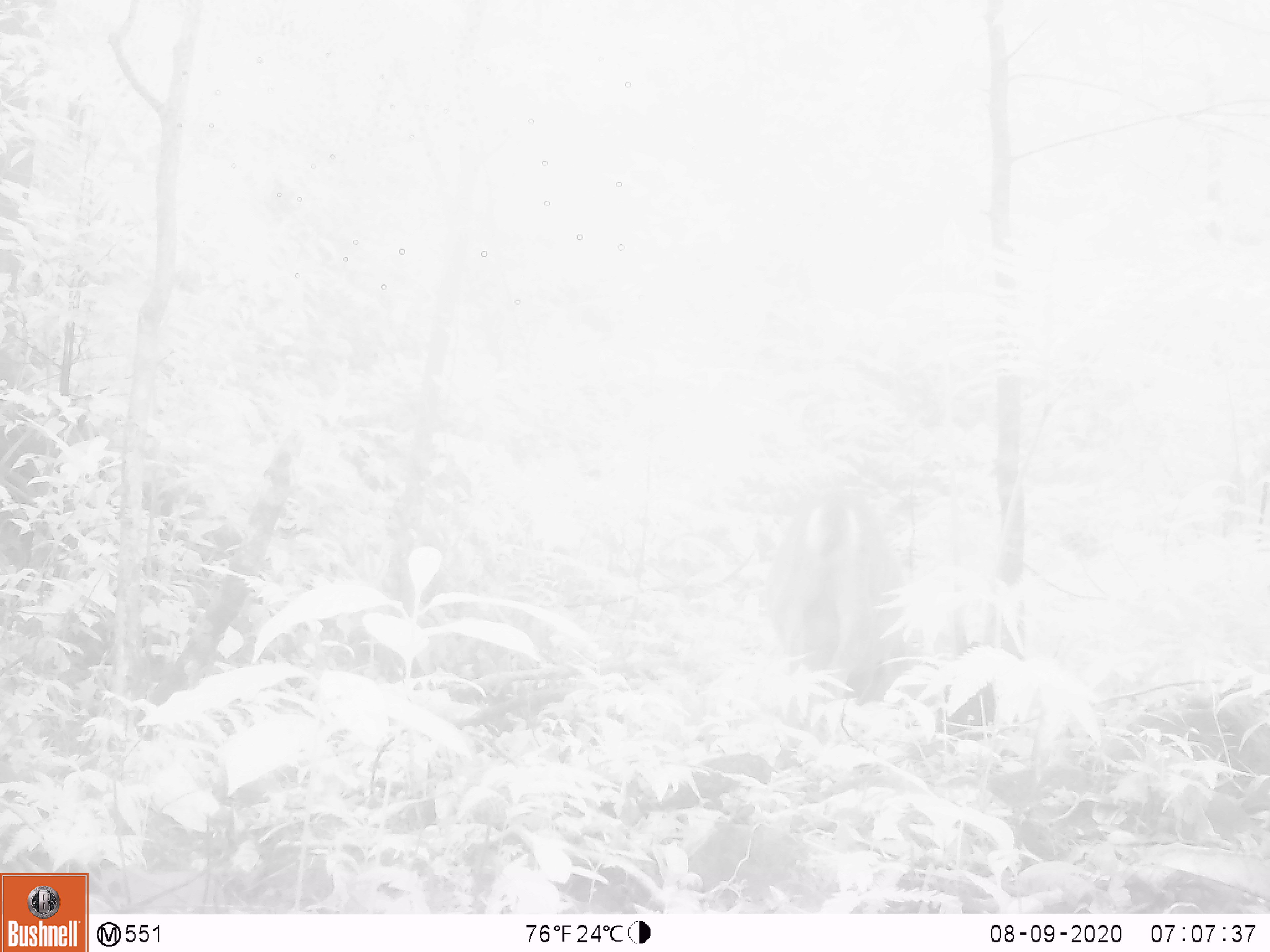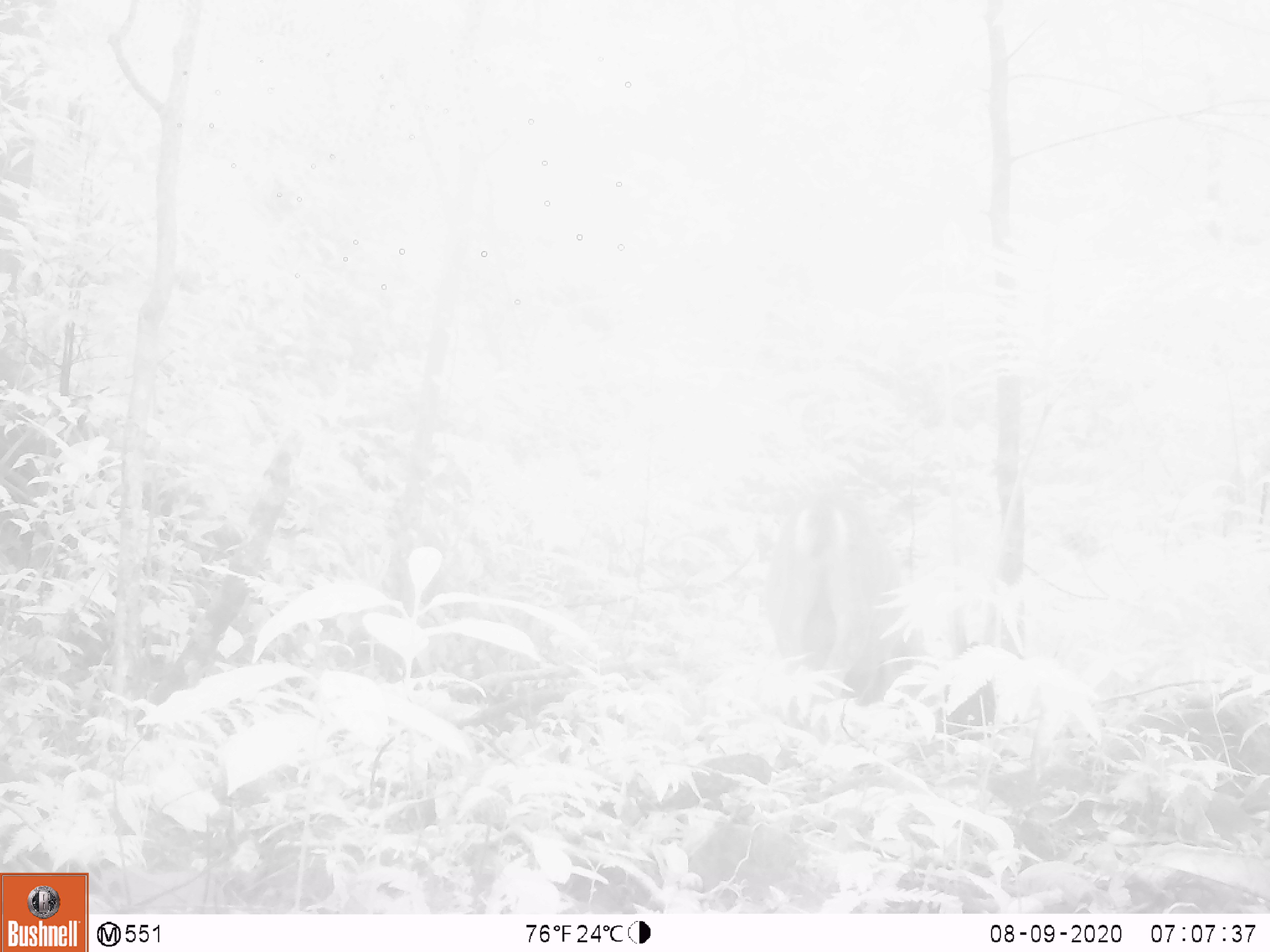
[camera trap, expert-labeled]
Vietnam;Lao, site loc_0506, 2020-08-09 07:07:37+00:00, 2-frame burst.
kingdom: Animalia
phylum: Chordata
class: Mammalia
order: Artiodactyla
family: Cervidae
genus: Muntiacus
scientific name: Muntiacus vuquangensis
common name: large-antlered muntjac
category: large antlered muntjac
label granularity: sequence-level